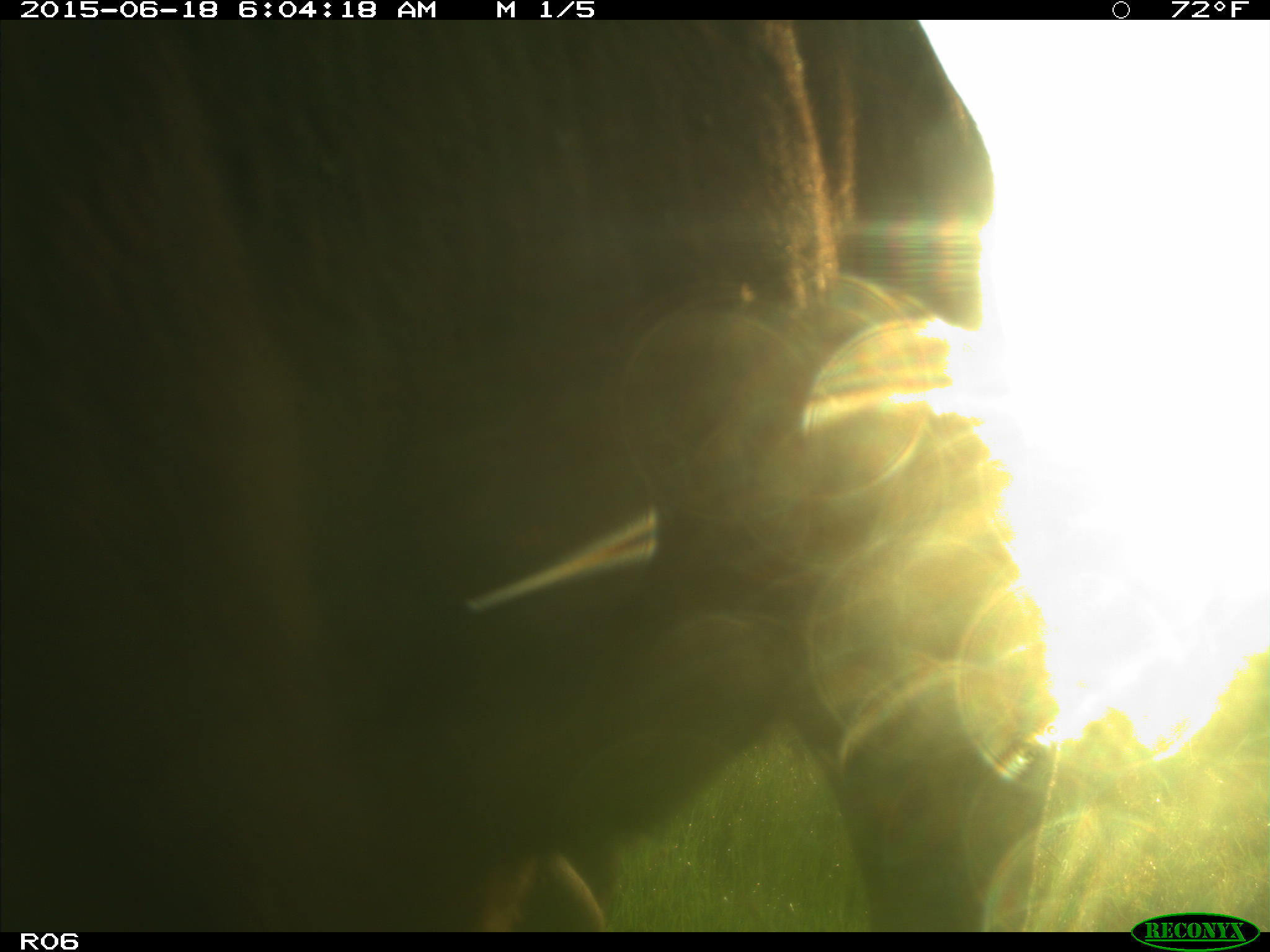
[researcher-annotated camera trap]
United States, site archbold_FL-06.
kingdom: Animalia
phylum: Chordata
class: Mammalia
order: Artiodactyla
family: Bovidae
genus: Bos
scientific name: Bos taurus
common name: domestic cow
Bos taurus (domestic cow).